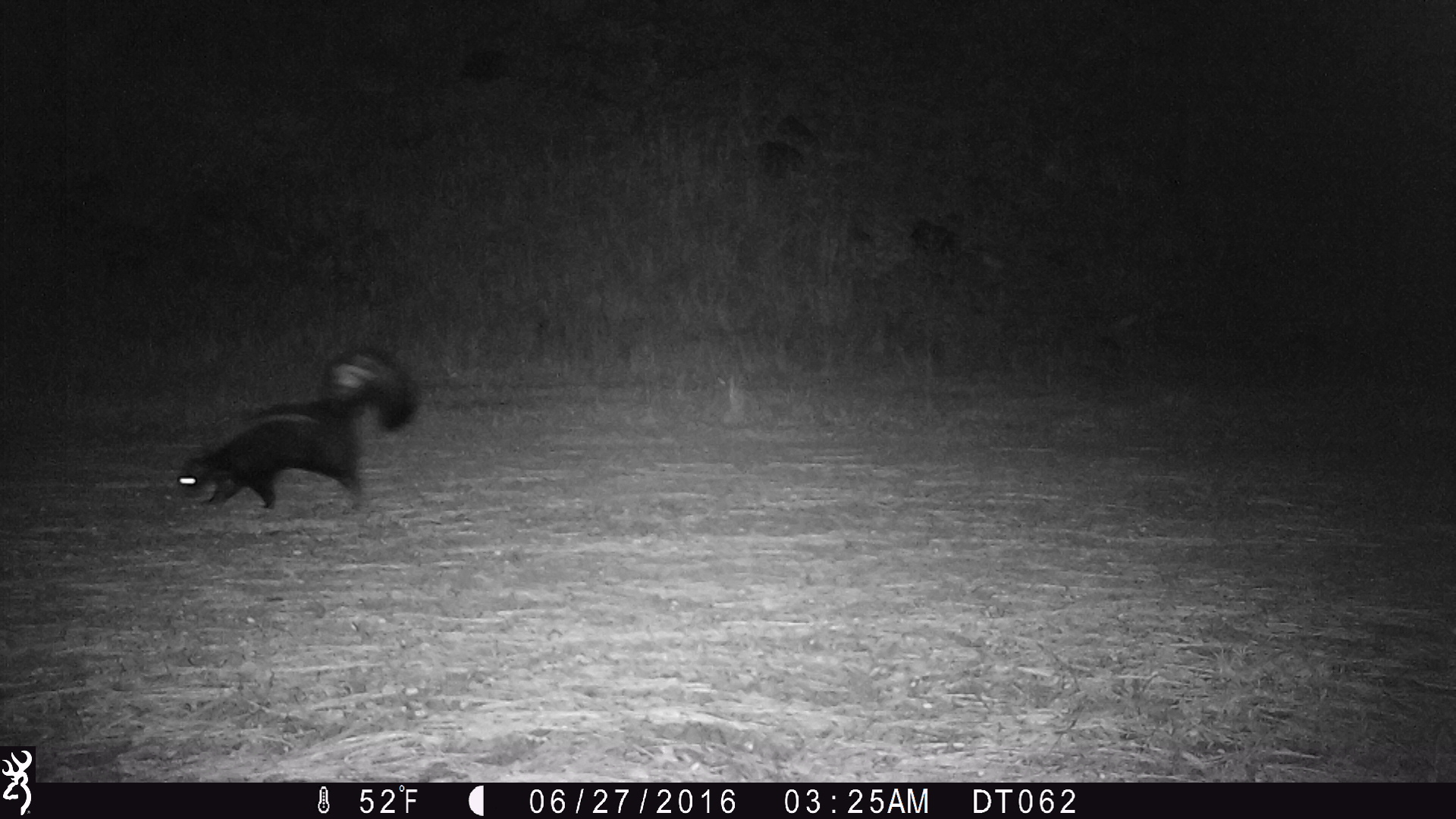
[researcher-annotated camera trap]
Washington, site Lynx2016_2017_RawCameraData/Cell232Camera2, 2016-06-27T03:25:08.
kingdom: Animalia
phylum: Chordata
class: Mammalia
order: Carnivora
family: Mephitidae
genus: Mephitis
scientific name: Mephitis mephitis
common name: striped skunk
Mephitis mephitis (striped skunk). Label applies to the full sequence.